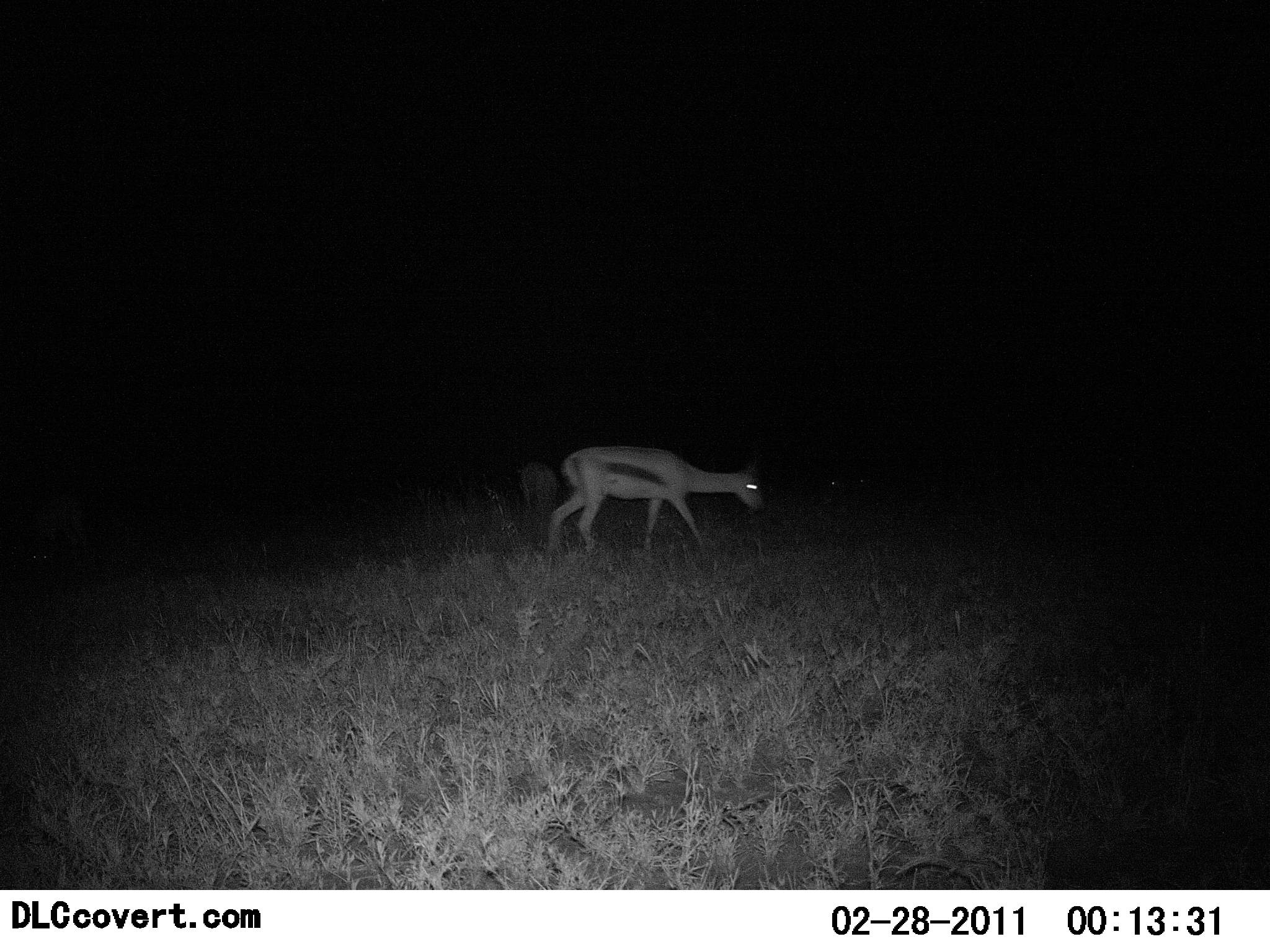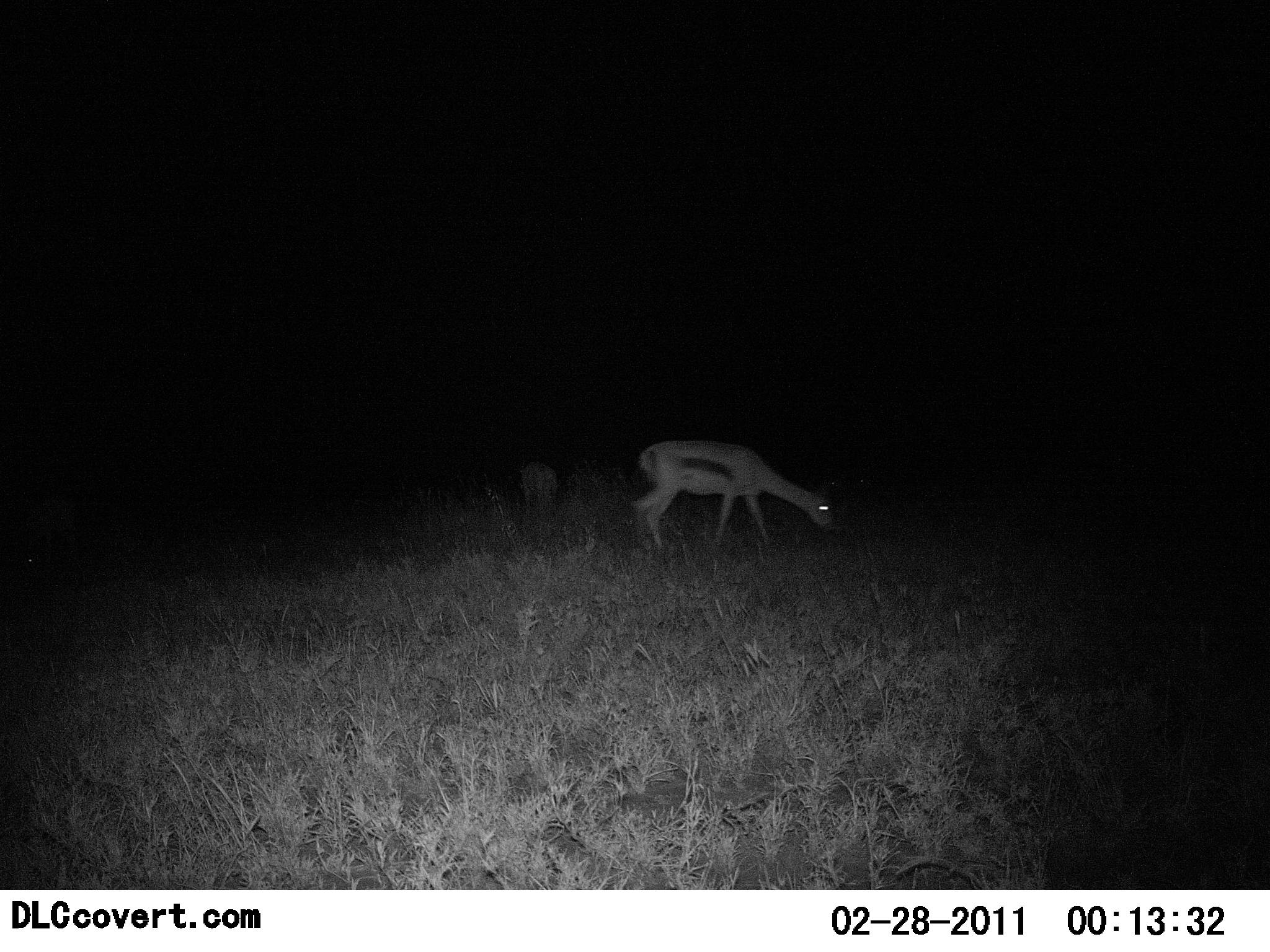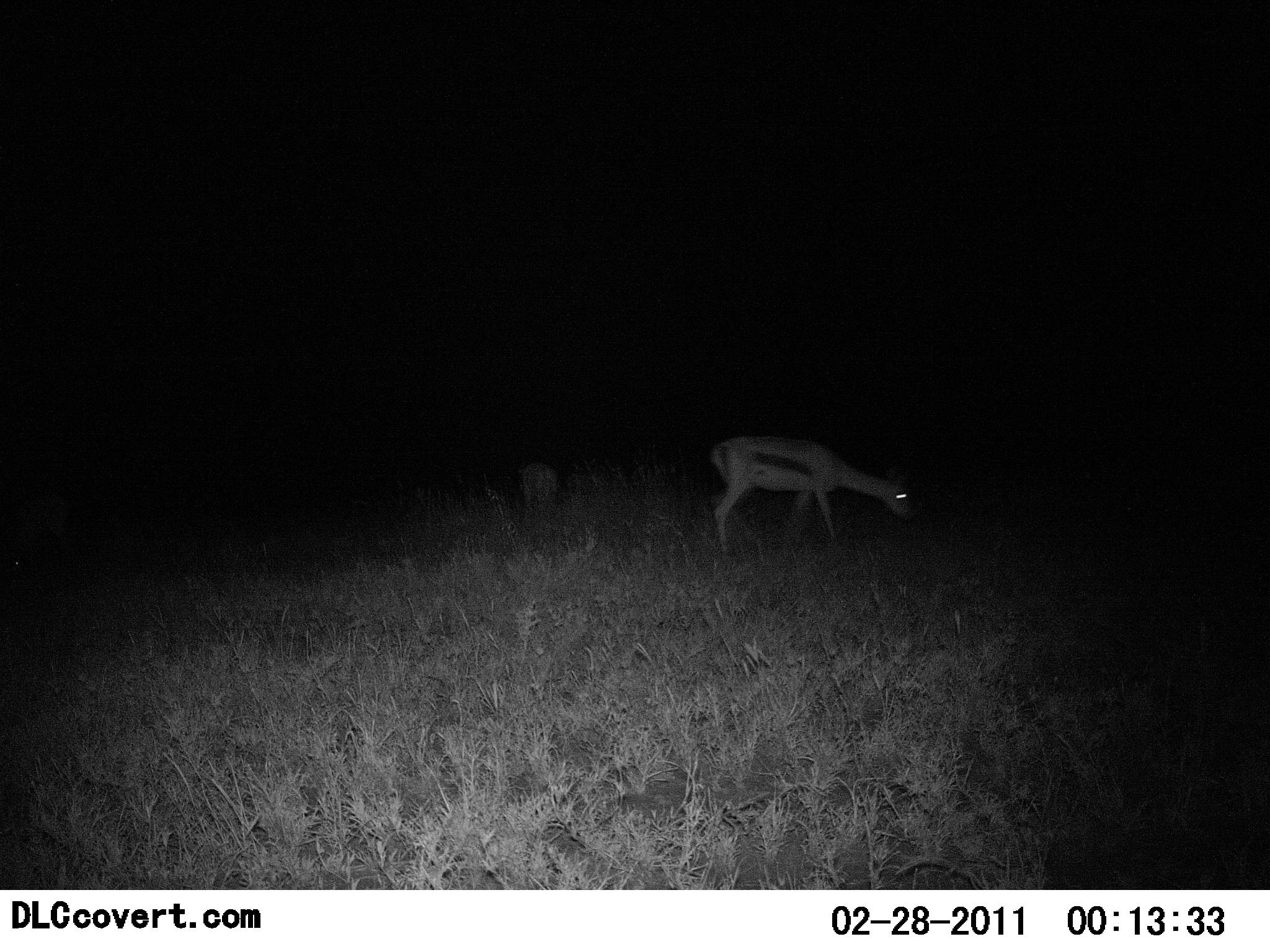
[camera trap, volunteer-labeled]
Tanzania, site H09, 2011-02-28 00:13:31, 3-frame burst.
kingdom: Animalia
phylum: Chordata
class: Mammalia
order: Artiodactyla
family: Bovidae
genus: Eudorcas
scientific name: Eudorcas thomsonii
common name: thomson's gazelle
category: gazellethomsons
Gazellethomsons (thomson's gazelle) (Eudorcas thomsonii), count 1. Behavior (volunteer vote fractions): standing 17%, resting 0%, moving 67%, interacting 0%. Young present (vote fraction): 0%. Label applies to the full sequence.